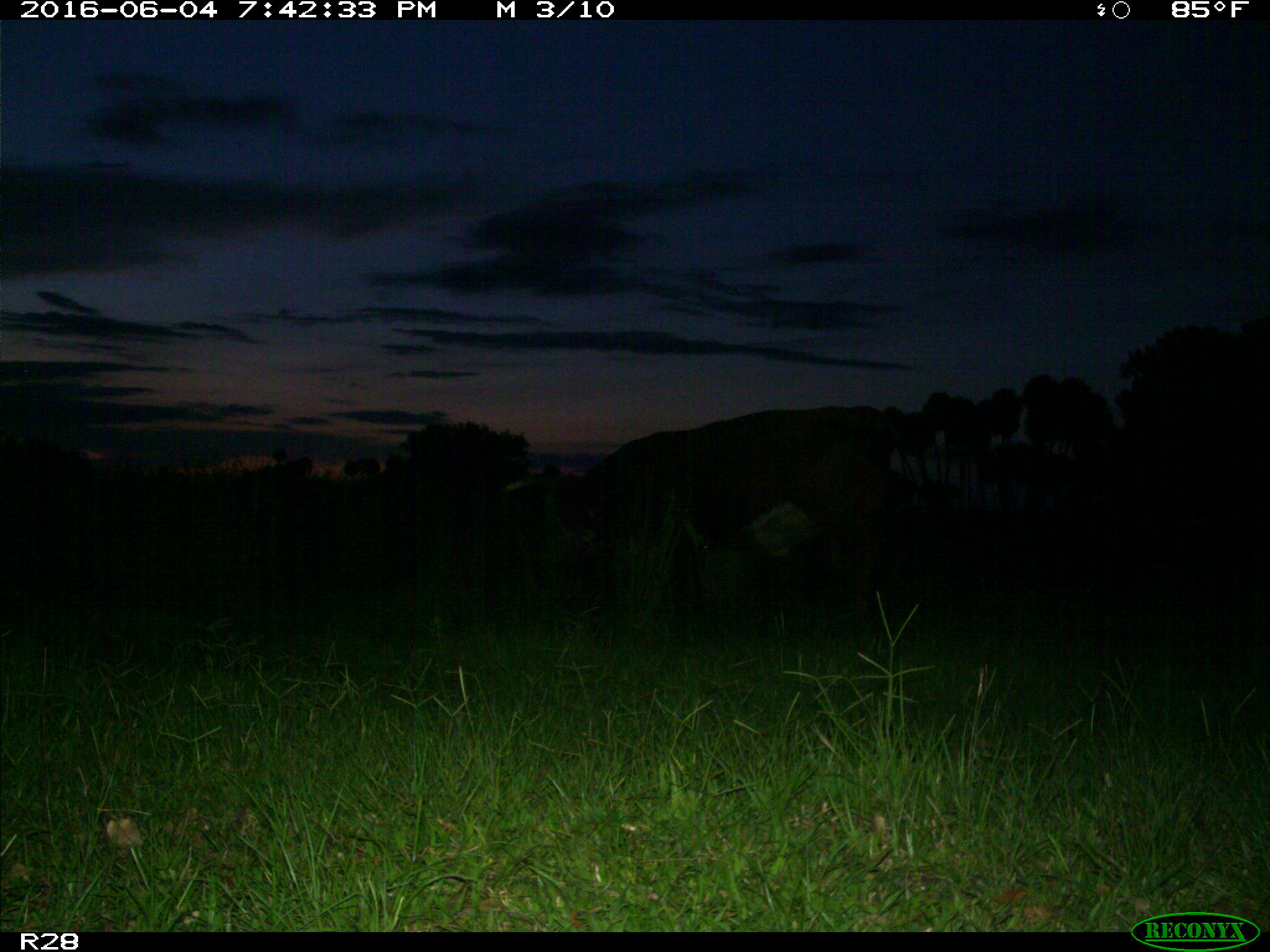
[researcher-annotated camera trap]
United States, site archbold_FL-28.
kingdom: Animalia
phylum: Chordata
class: Mammalia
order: Artiodactyla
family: Bovidae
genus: Bos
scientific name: Bos taurus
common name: domestic cow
Bos taurus (domestic cow).